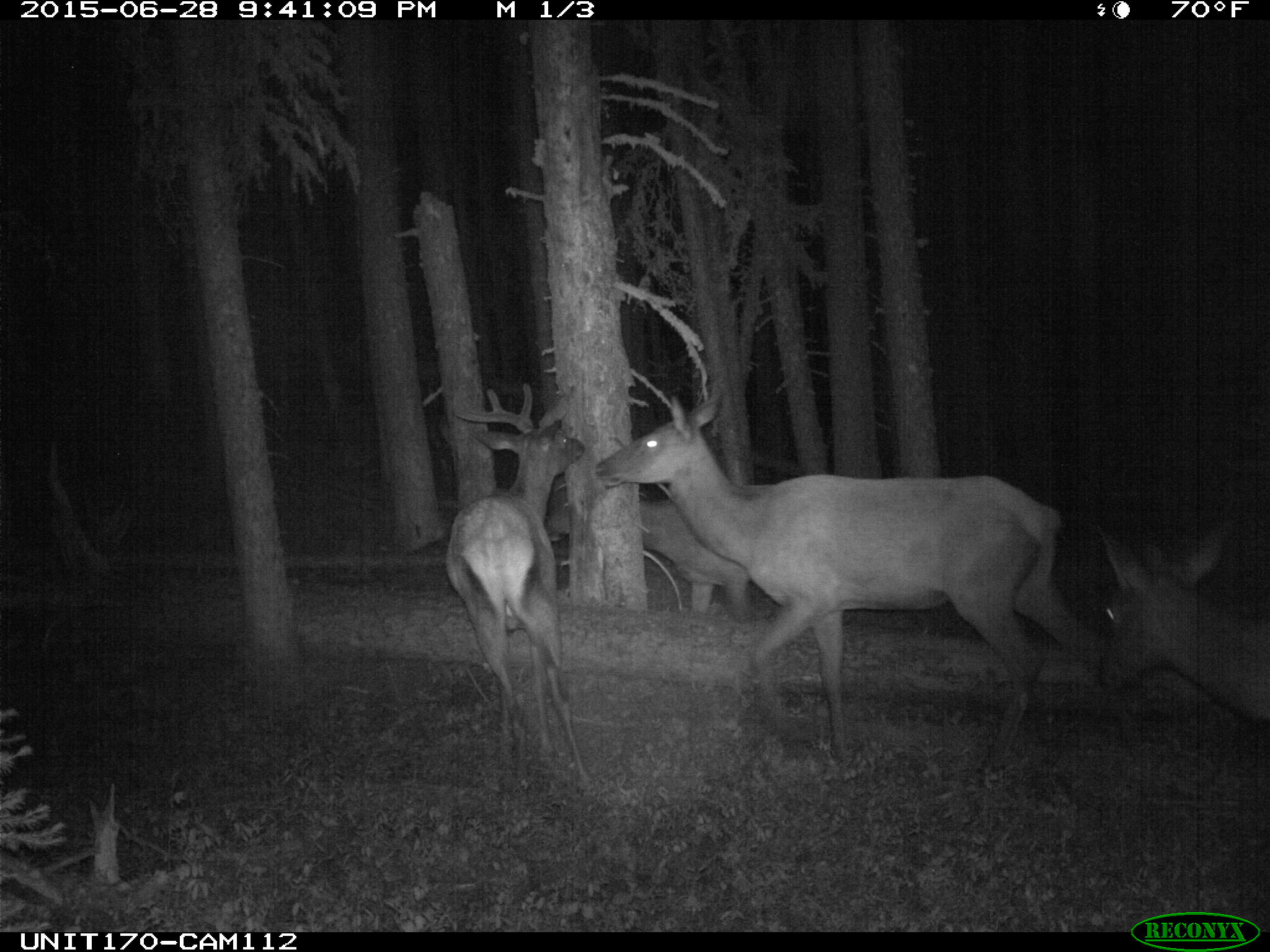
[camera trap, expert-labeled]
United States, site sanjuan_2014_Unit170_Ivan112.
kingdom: Animalia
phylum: Chordata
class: Mammalia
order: Artiodactyla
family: Cervidae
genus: Cervus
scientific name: Cervus elaphus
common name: red deer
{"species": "Cervus elaphus (red deer)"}